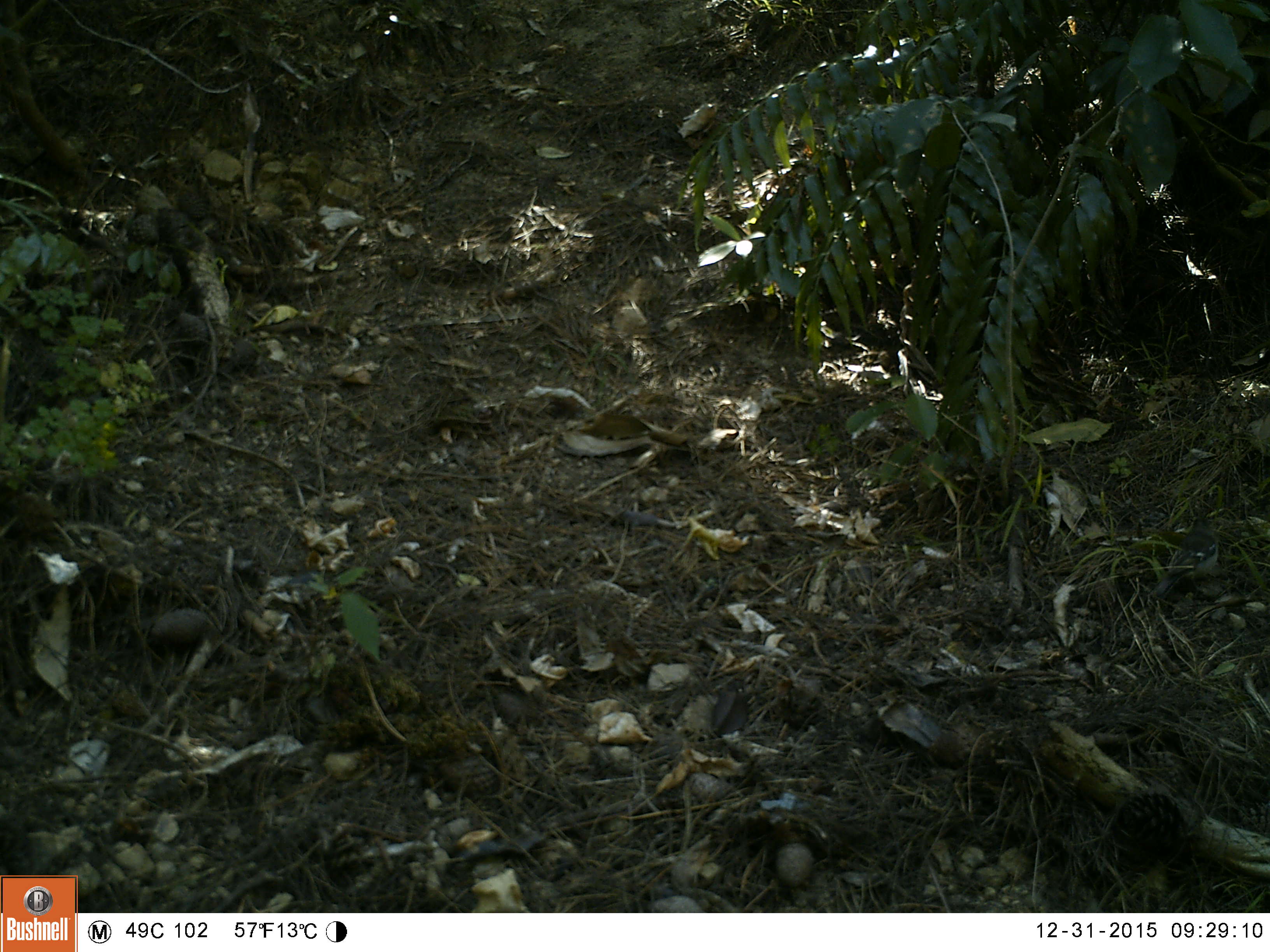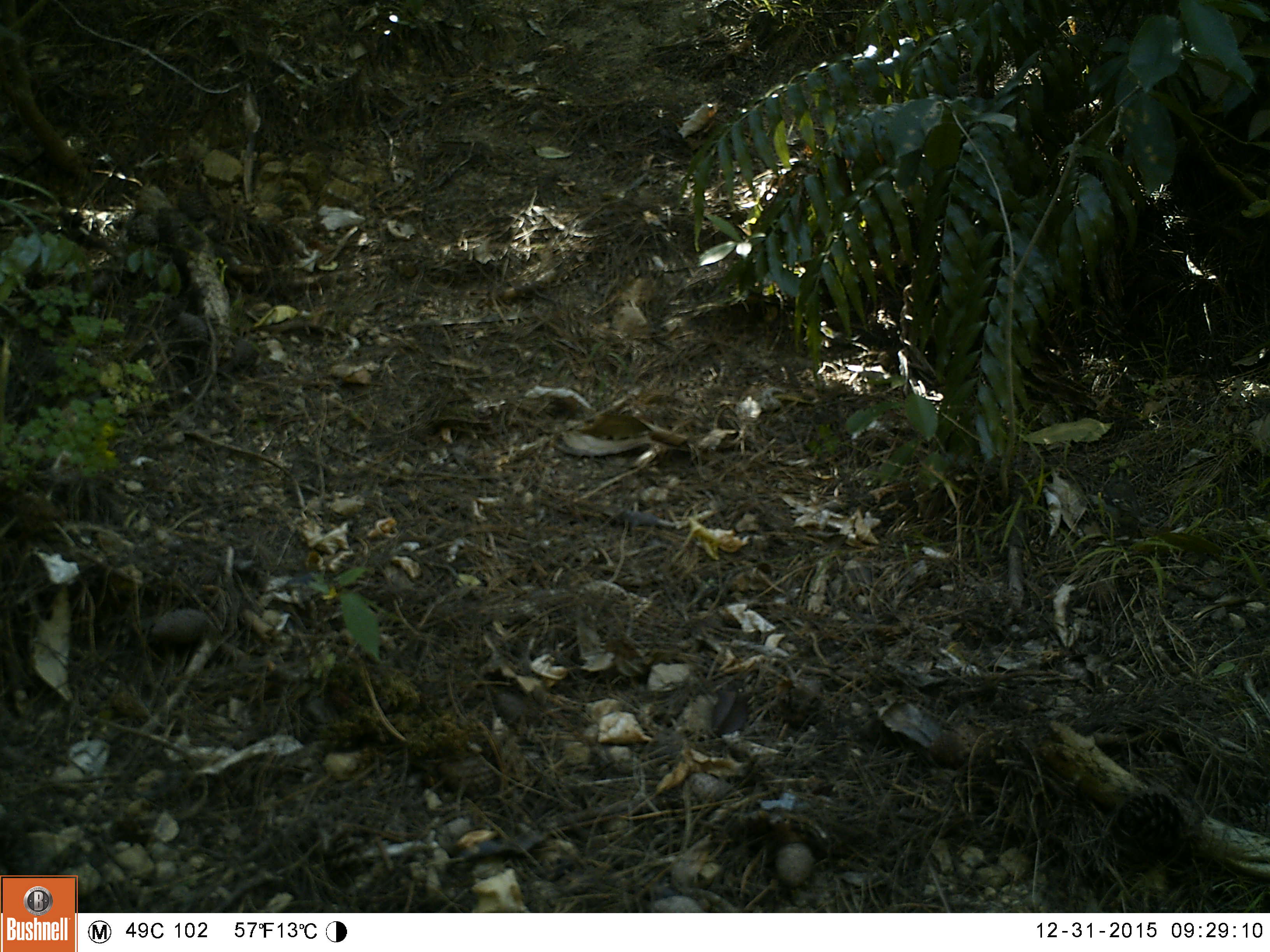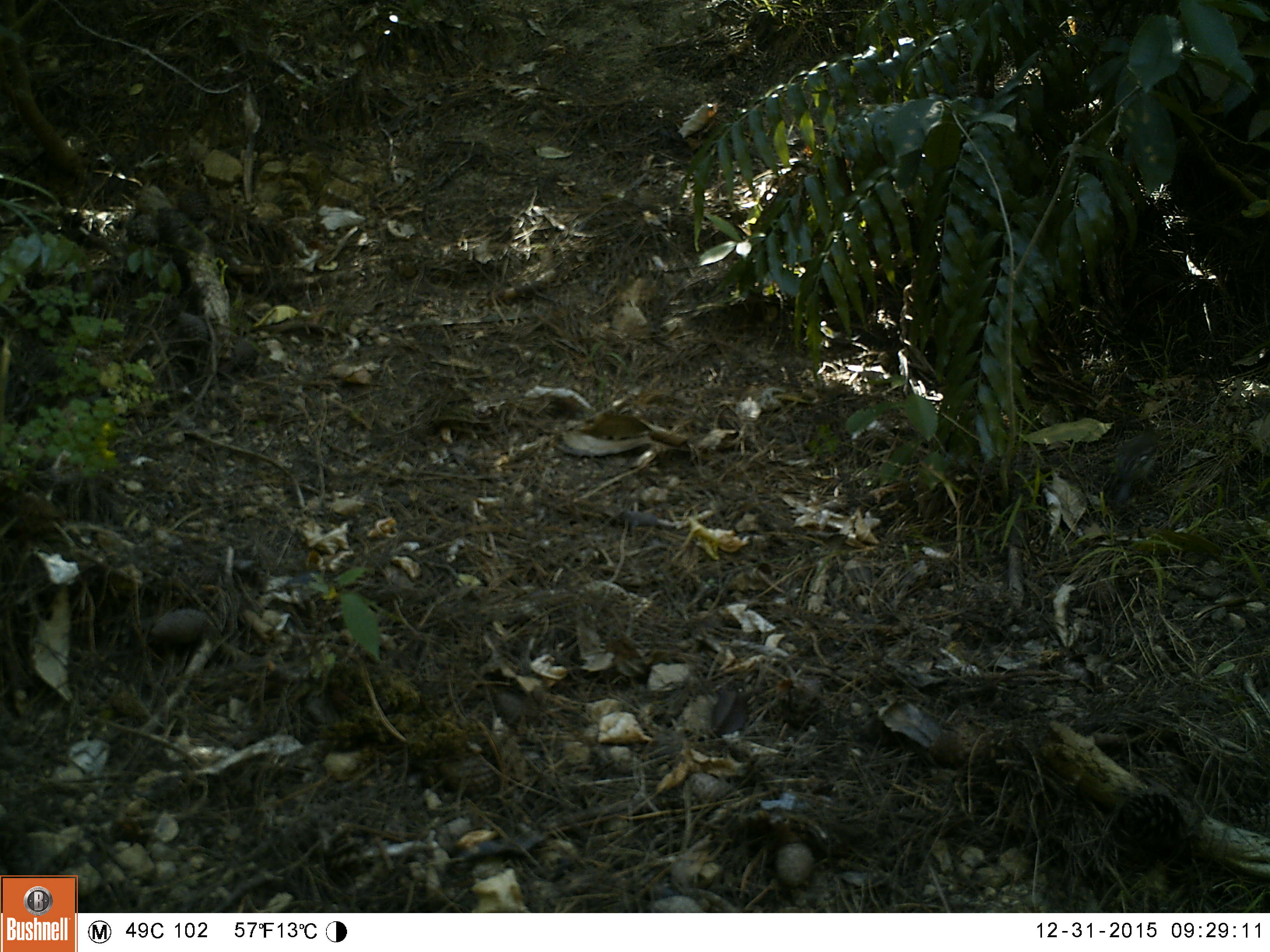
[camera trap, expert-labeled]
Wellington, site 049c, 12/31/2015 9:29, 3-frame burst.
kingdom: Animalia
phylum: Chordata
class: Aves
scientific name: Aves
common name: bird